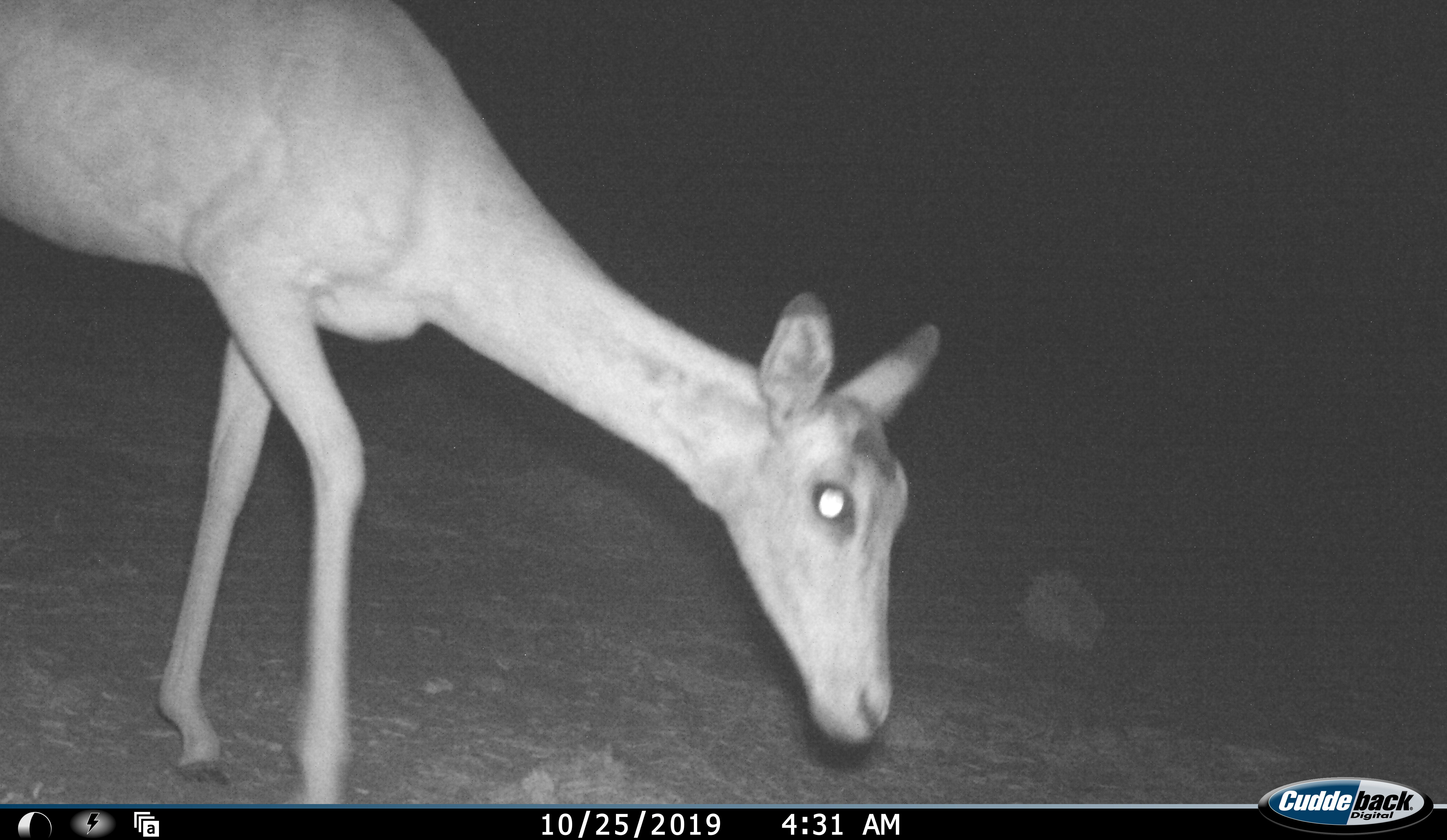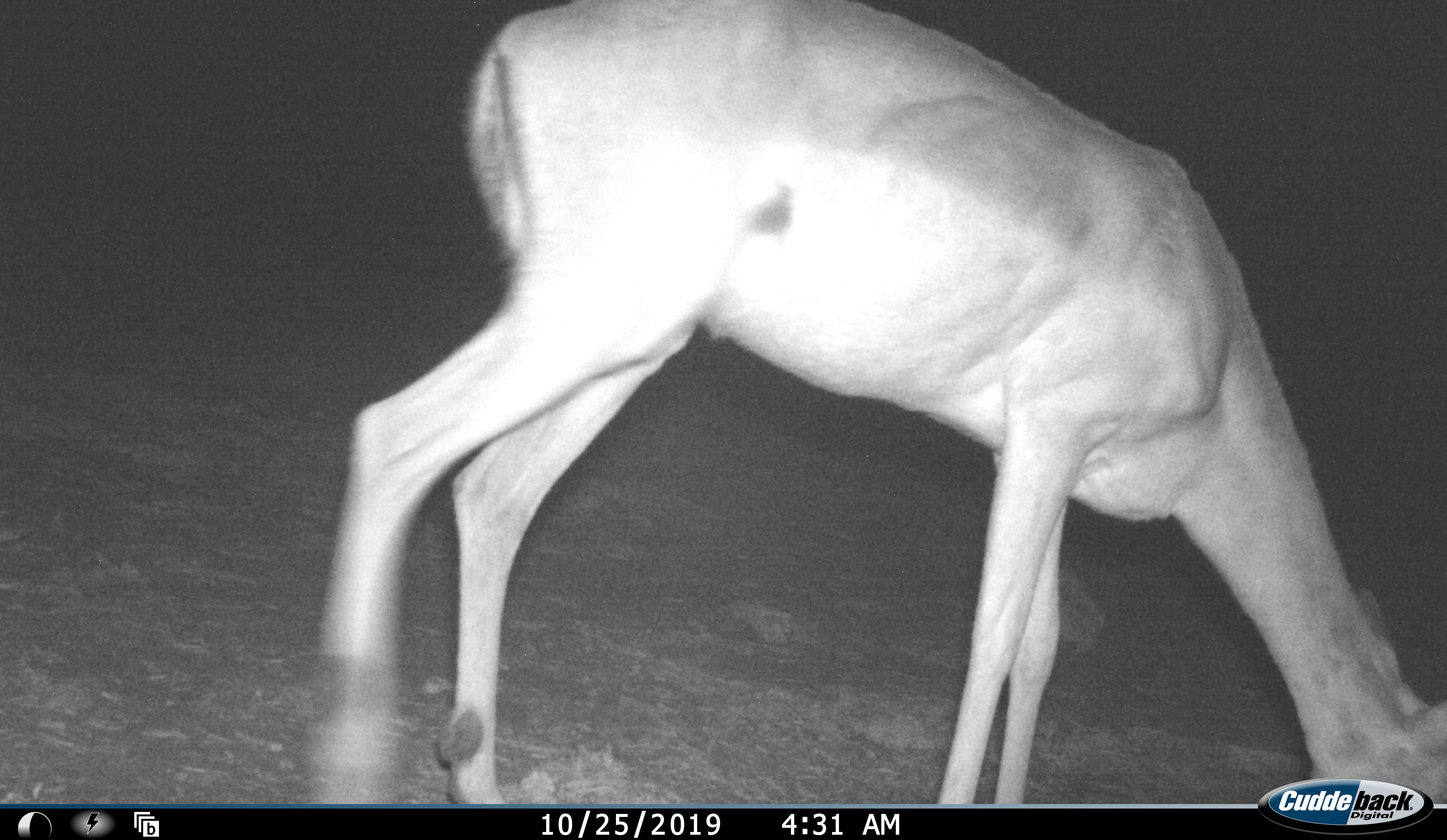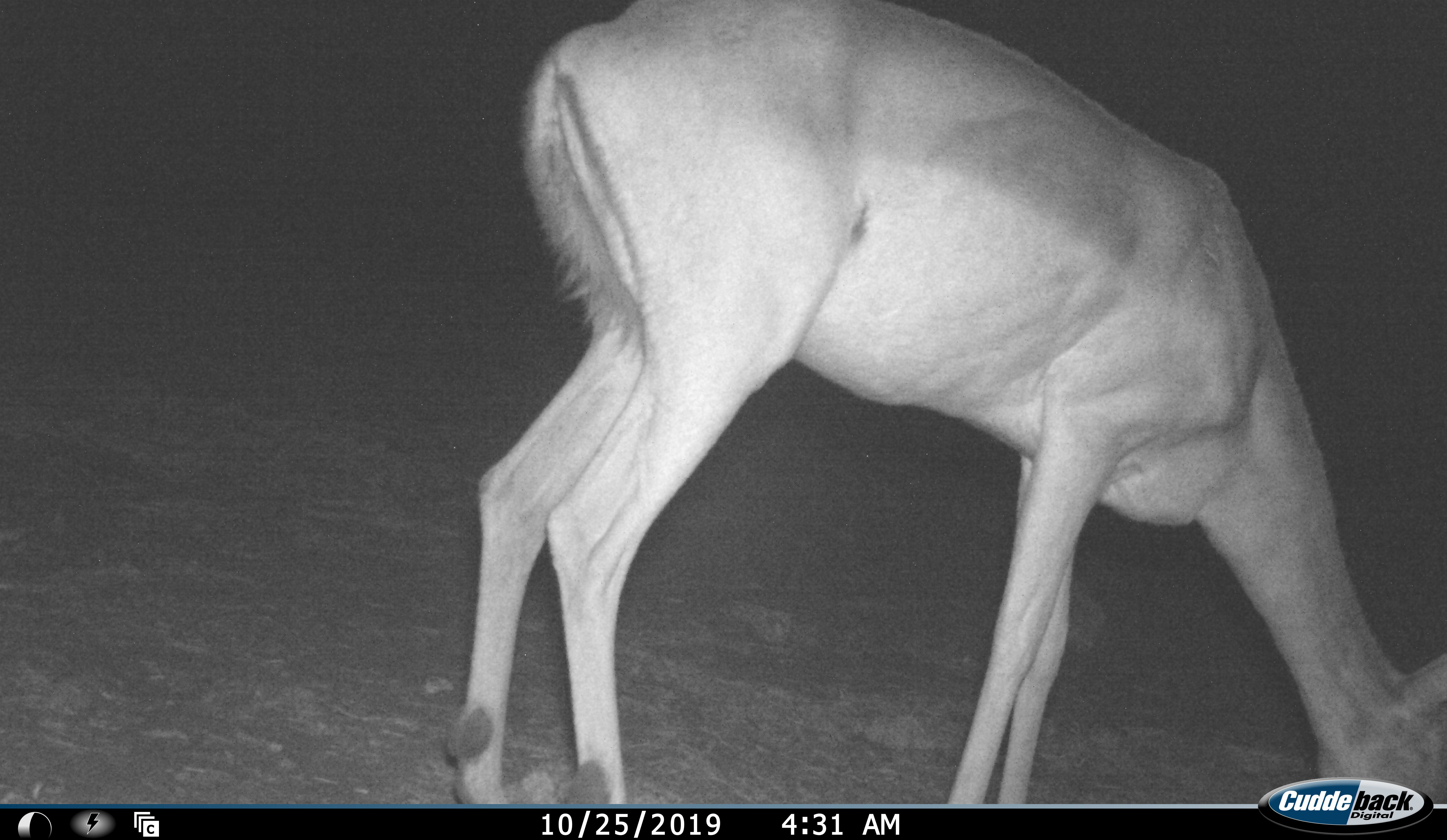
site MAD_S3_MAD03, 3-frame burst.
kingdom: Animalia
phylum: Chordata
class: Mammalia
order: Artiodactyla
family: Bovidae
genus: Aepyceros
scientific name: Aepyceros melampus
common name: impala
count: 1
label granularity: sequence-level